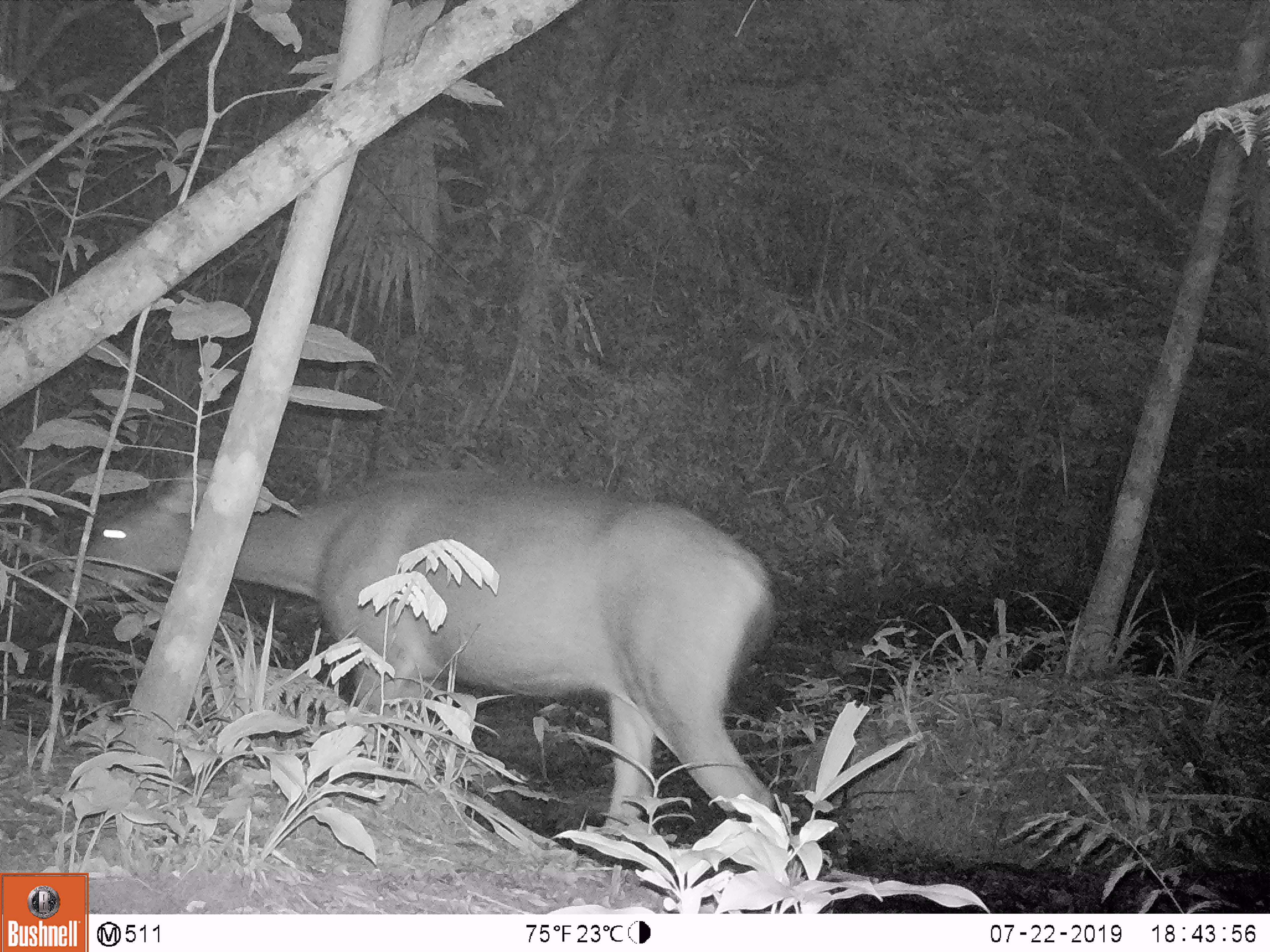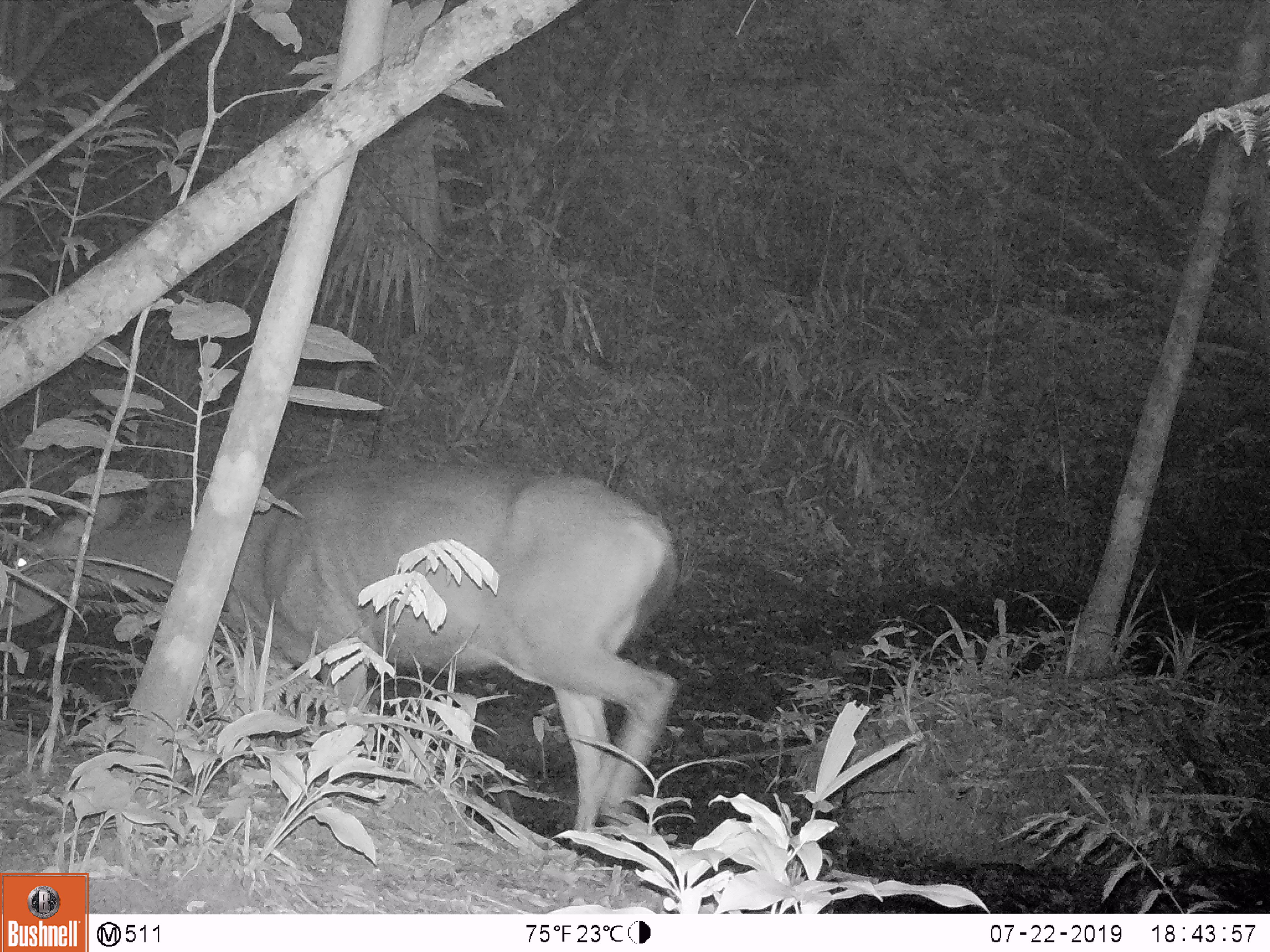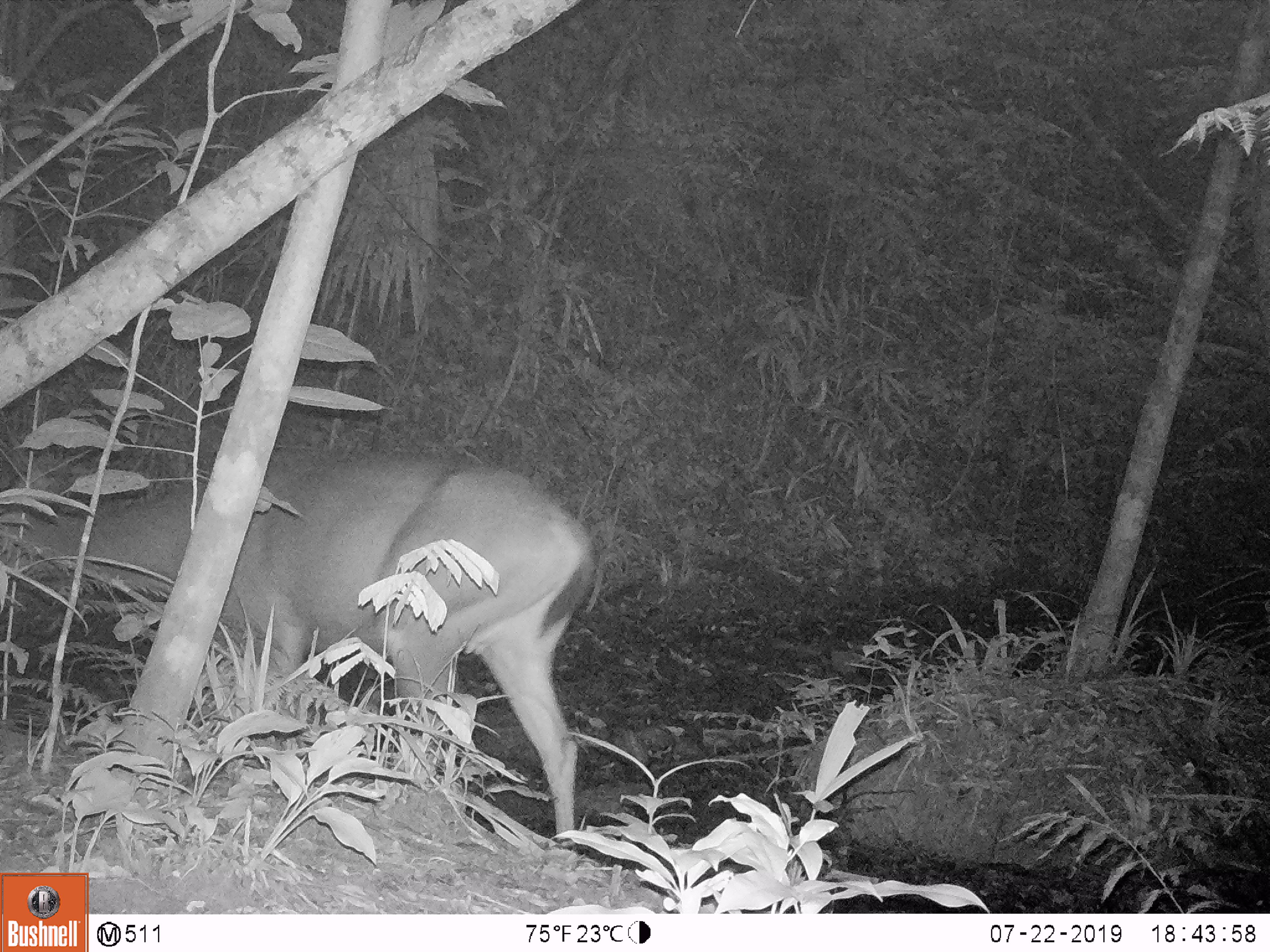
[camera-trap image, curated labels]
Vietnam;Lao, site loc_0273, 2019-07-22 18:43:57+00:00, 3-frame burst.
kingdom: Animalia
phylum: Chordata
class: Mammalia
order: Artiodactyla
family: Cervidae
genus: Rusa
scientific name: Rusa unicolor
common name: sambar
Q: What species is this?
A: Sambar (Rusa unicolor).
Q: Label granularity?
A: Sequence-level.